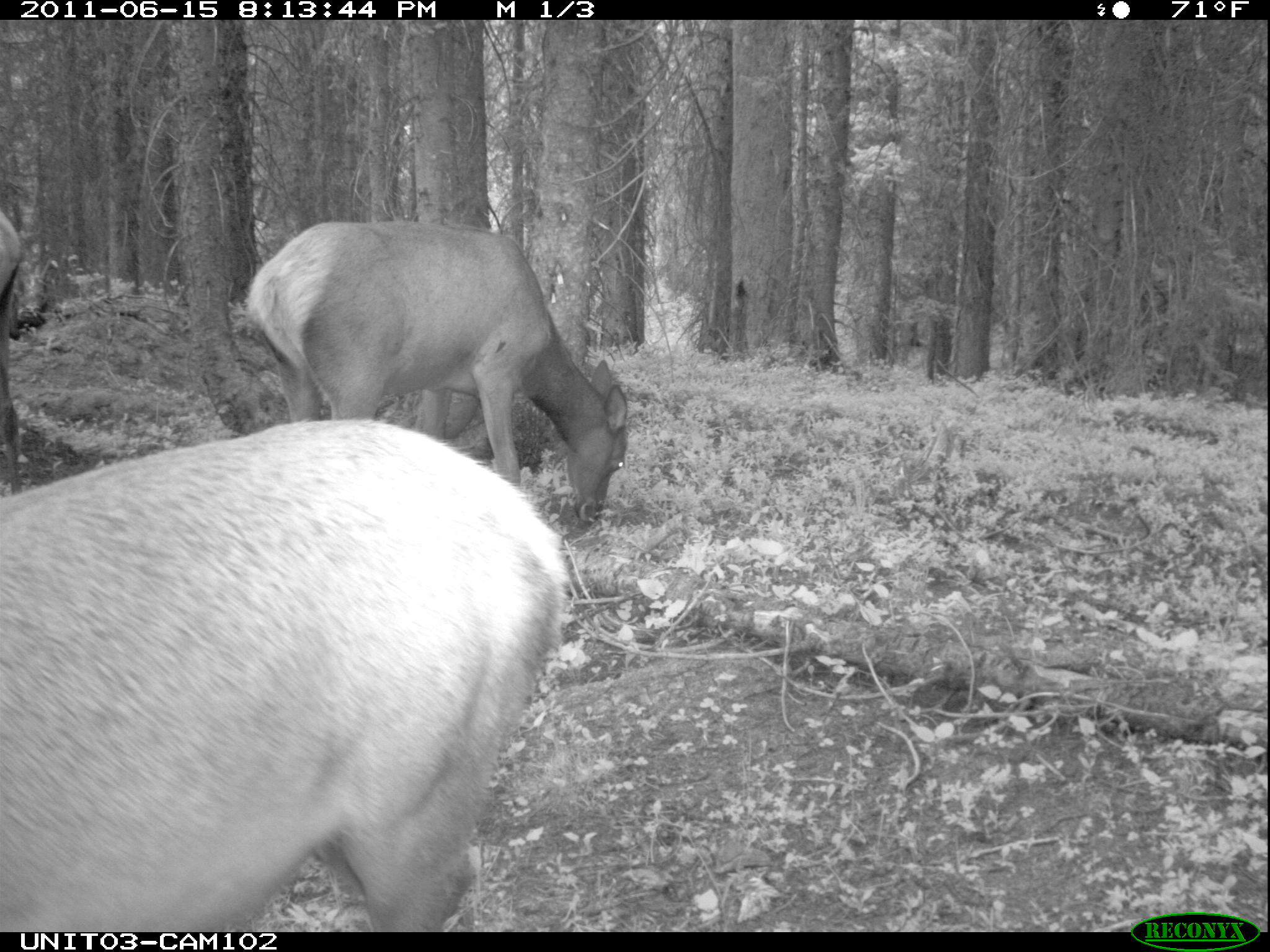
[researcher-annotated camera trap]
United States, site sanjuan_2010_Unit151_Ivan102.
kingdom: Animalia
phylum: Chordata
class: Mammalia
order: Artiodactyla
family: Cervidae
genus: Cervus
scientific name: Cervus elaphus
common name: red deer